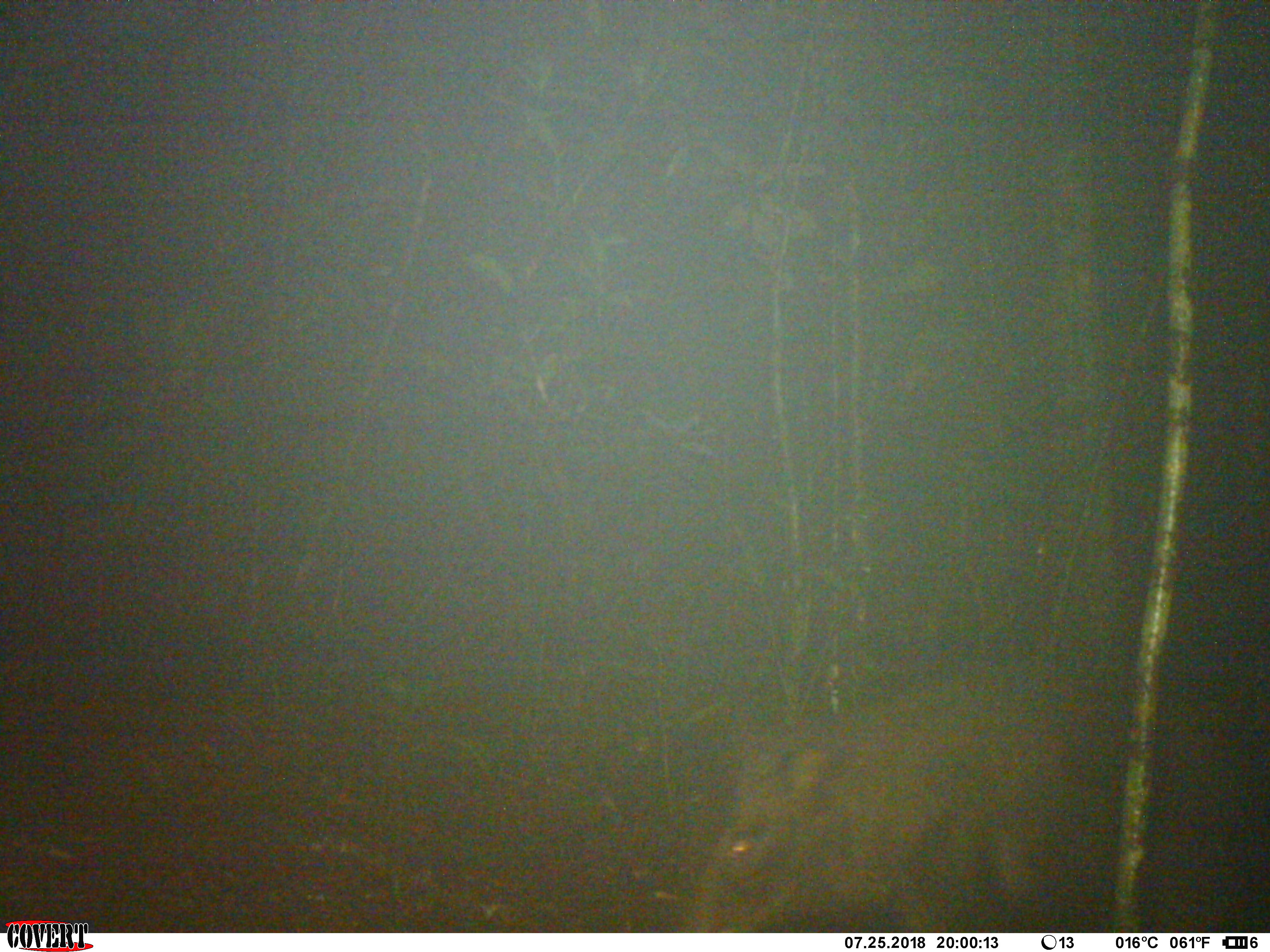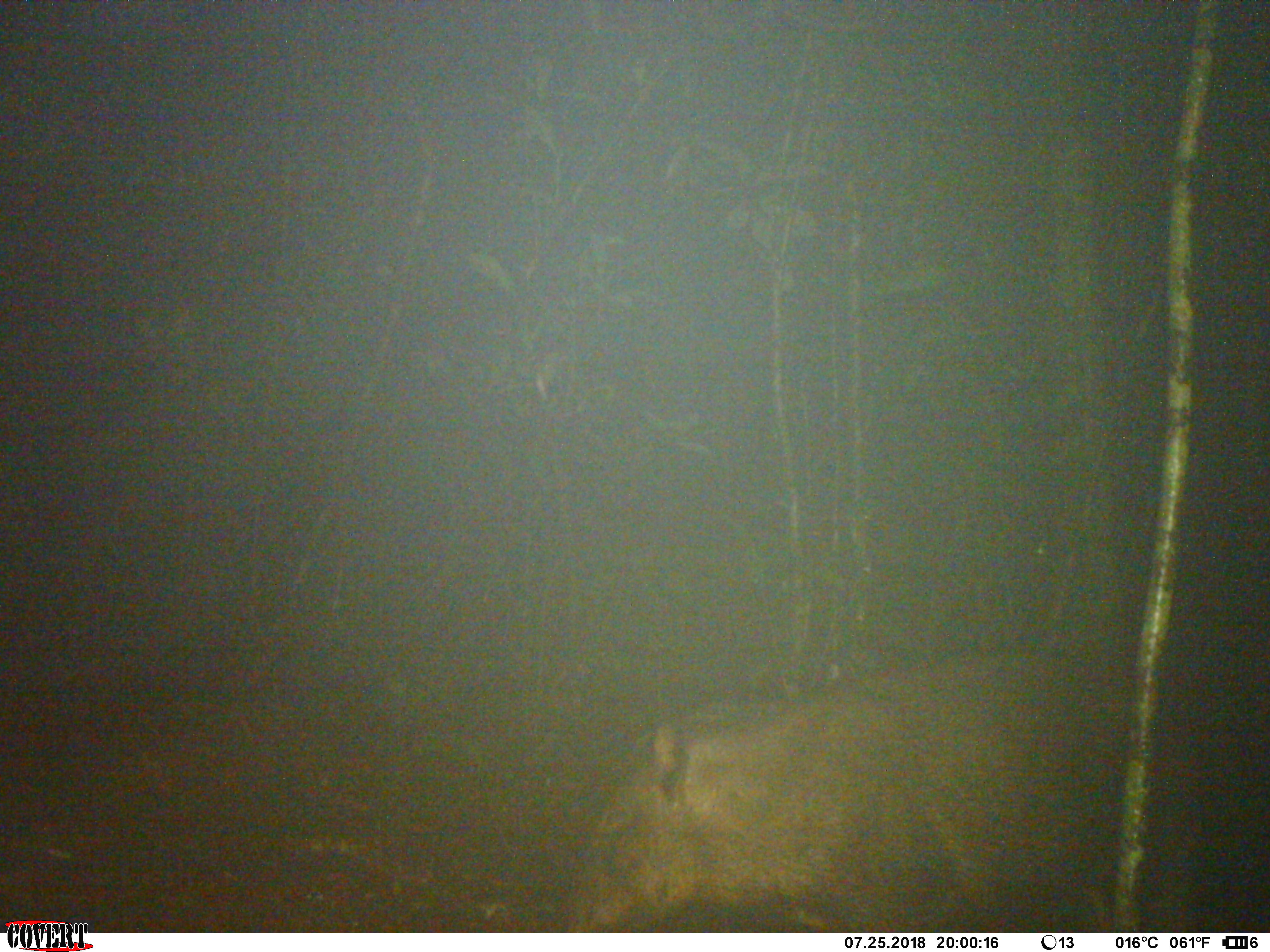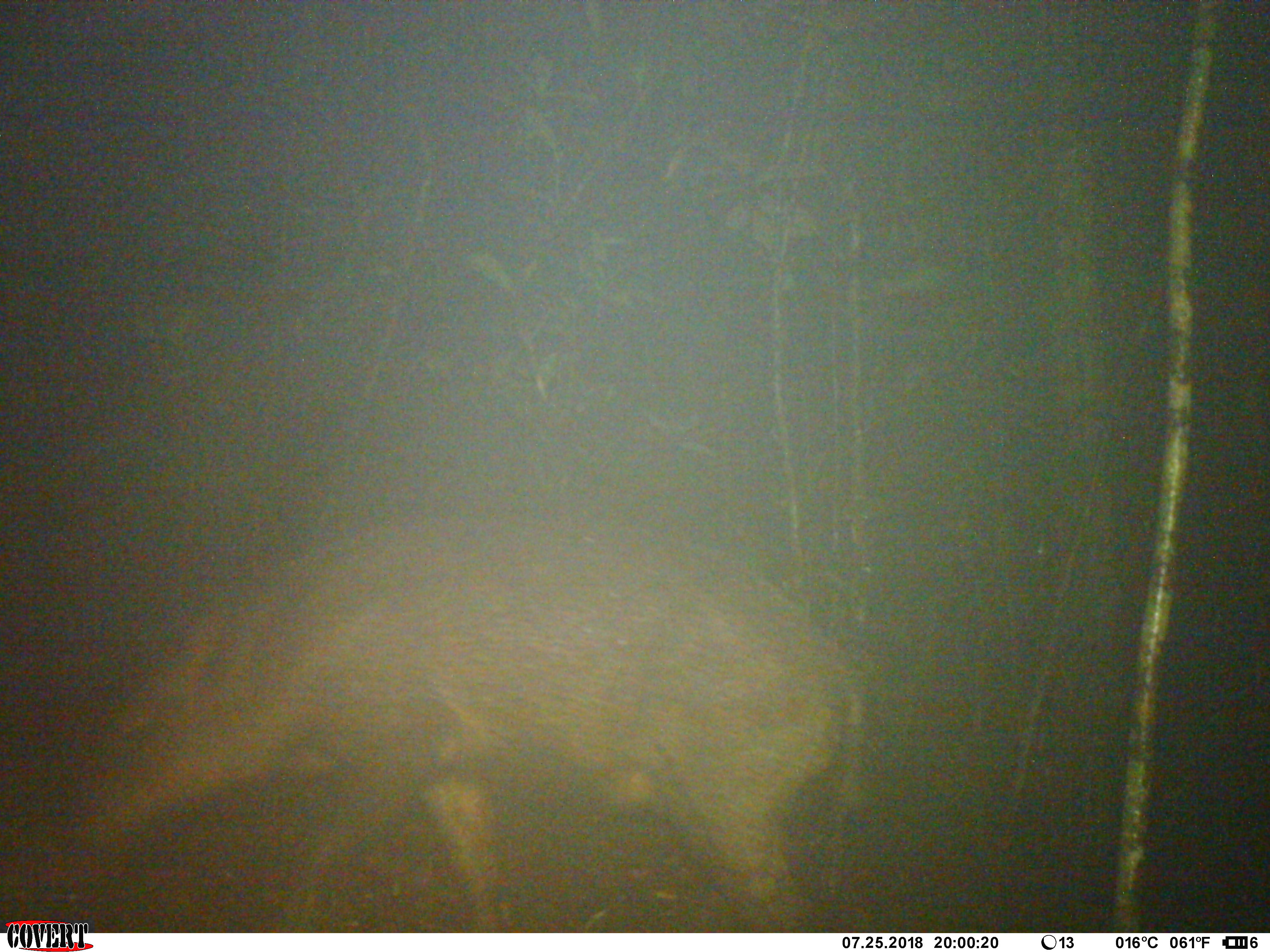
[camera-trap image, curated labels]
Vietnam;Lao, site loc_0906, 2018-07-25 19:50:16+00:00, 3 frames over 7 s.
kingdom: Animalia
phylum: Chordata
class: Mammalia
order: Artiodactyla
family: Suidae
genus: Sus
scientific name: Sus scrofa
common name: eurasian wild pig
Eurasian wild pig (Sus scrofa). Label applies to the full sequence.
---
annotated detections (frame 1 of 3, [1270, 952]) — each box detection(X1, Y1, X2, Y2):
eurasian wild pig: detection(683, 673, 1078, 932)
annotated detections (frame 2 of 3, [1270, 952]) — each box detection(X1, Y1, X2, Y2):
eurasian wild pig: detection(561, 647, 1206, 932)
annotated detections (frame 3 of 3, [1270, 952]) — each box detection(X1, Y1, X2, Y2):
eurasian wild pig: detection(73, 513, 866, 932)